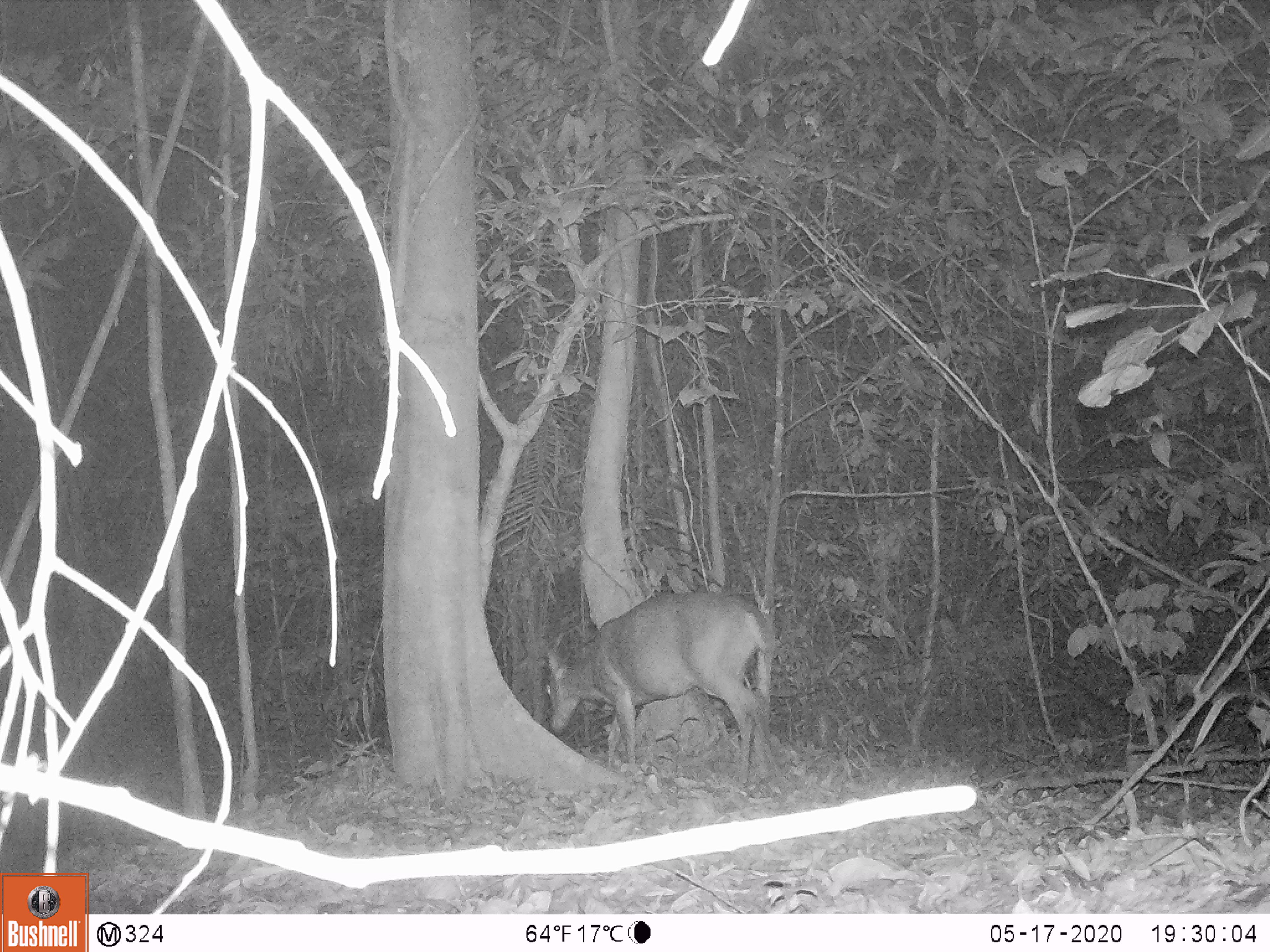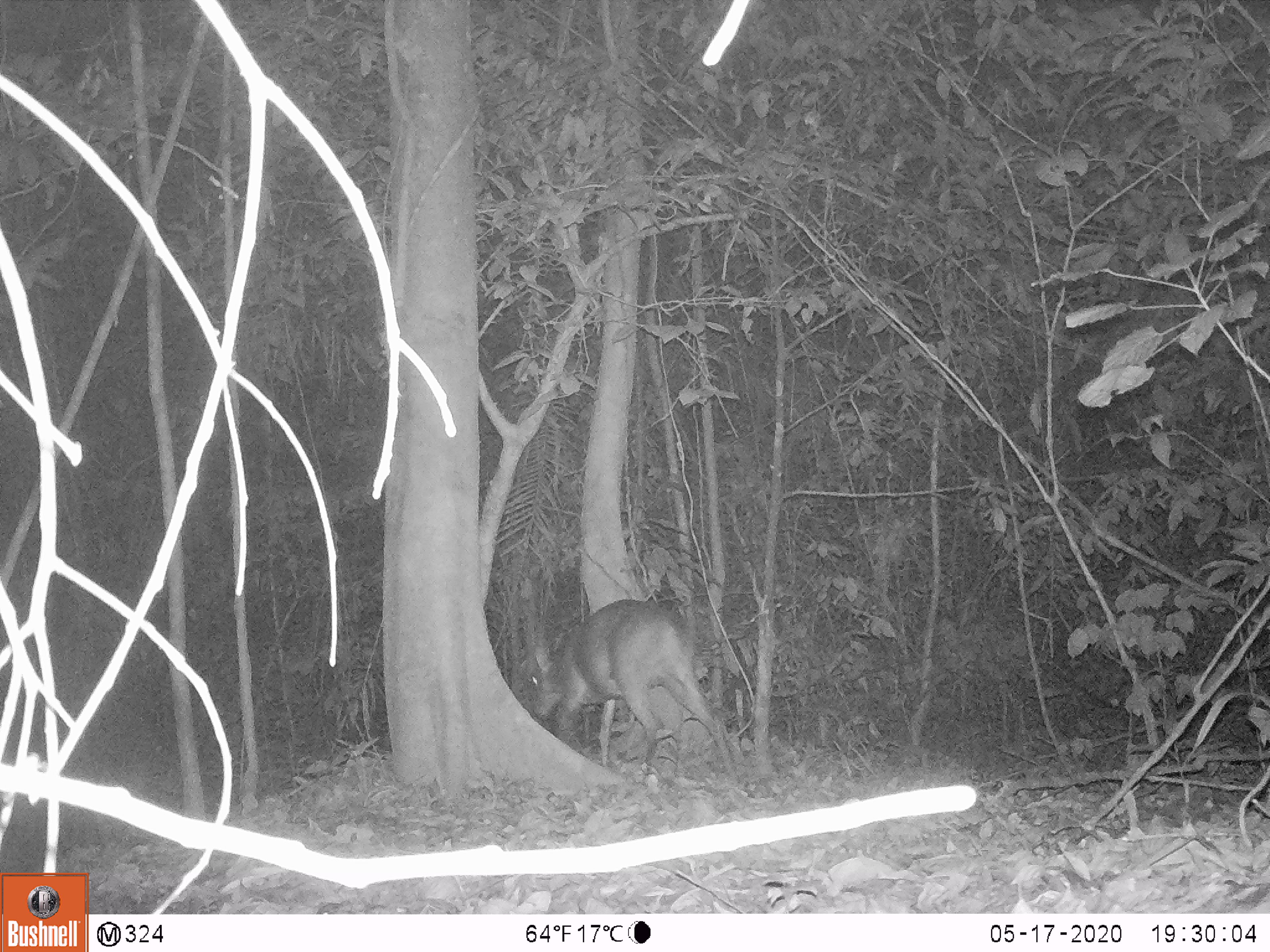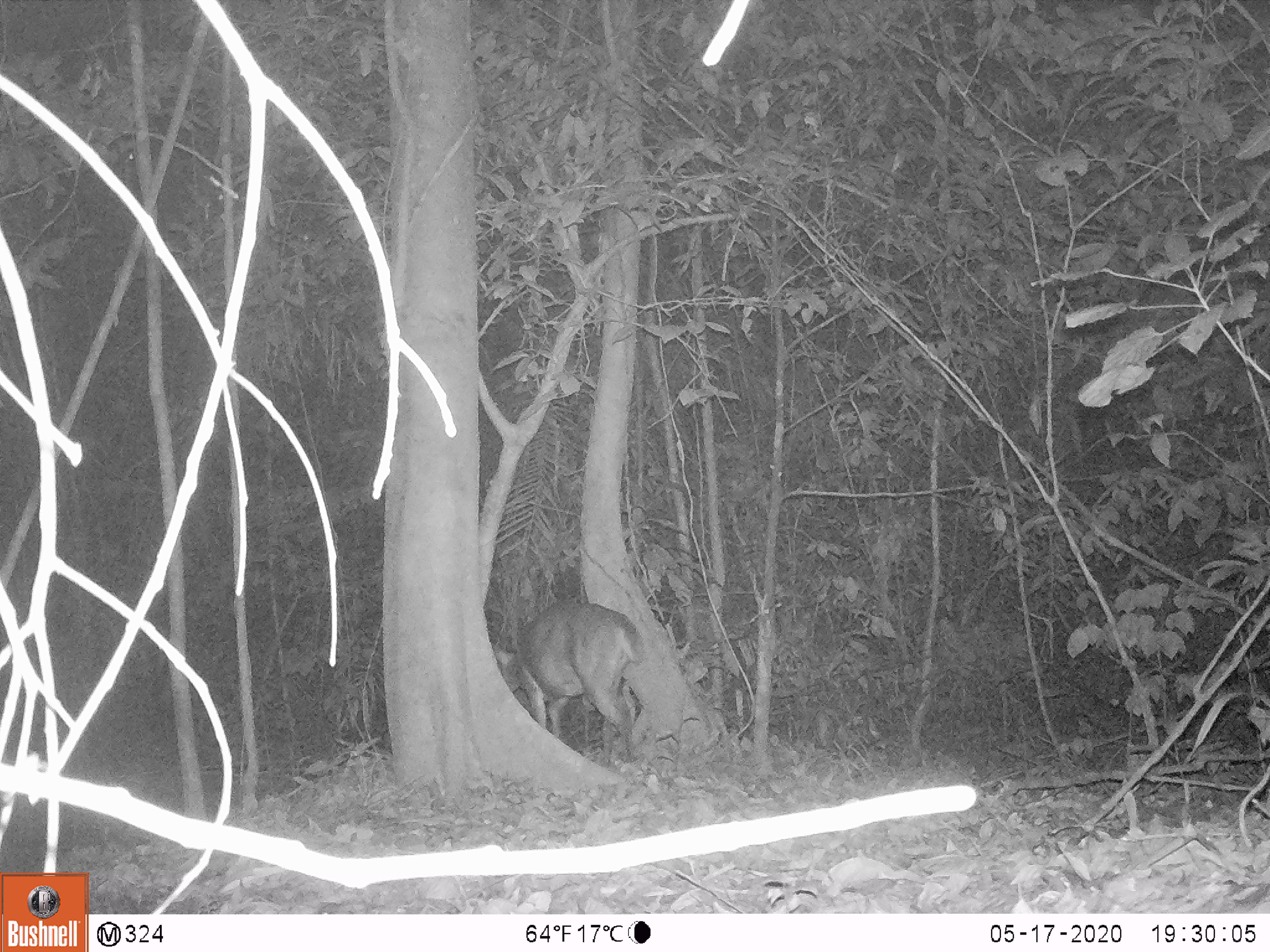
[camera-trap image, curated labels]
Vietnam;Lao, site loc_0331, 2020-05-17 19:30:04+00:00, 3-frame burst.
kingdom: Animalia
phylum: Chordata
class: Mammalia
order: Artiodactyla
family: Cervidae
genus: Muntiacus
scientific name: Muntiacus vuquangensis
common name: large-antlered muntjac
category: large antlered muntjac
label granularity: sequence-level